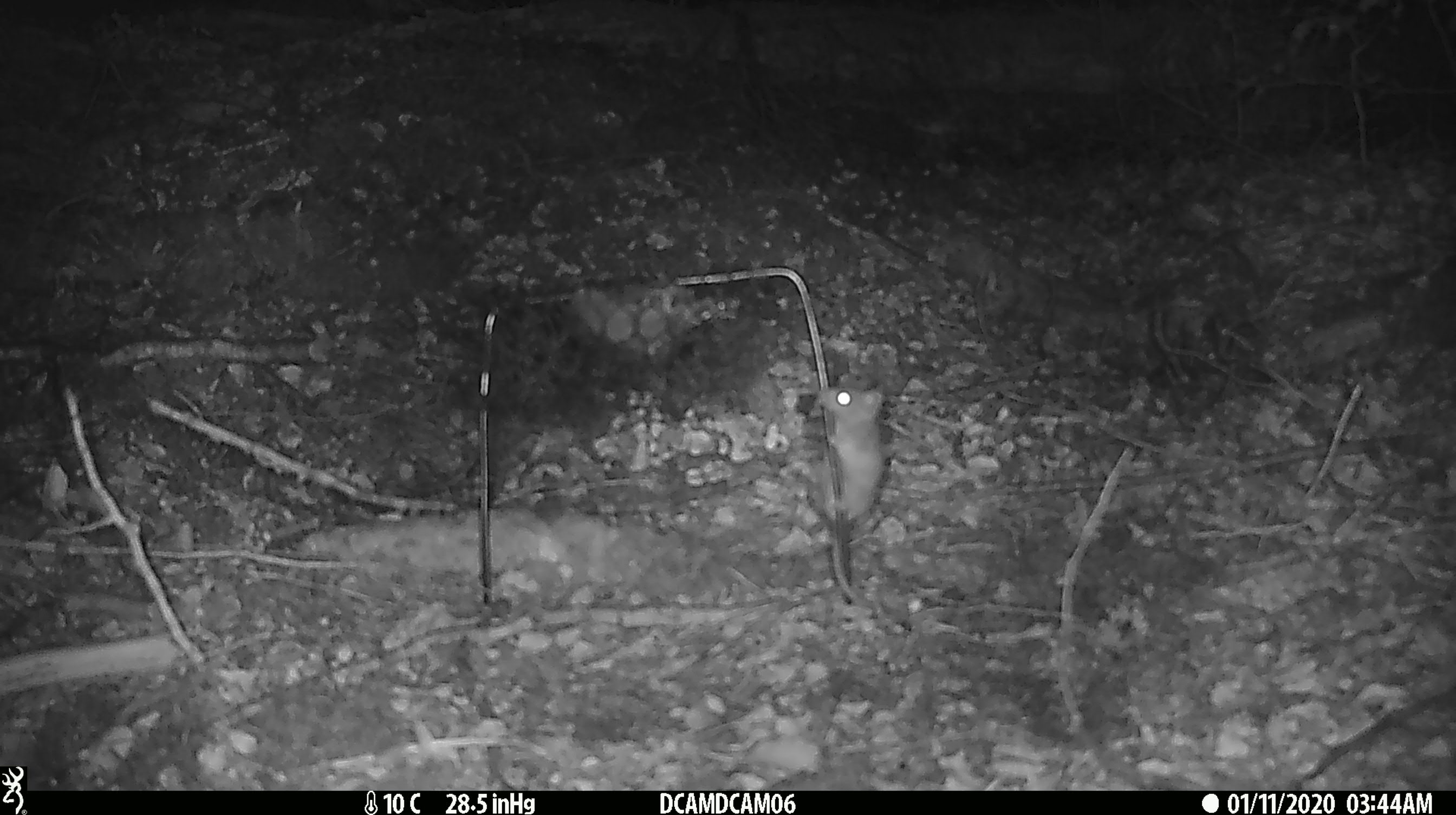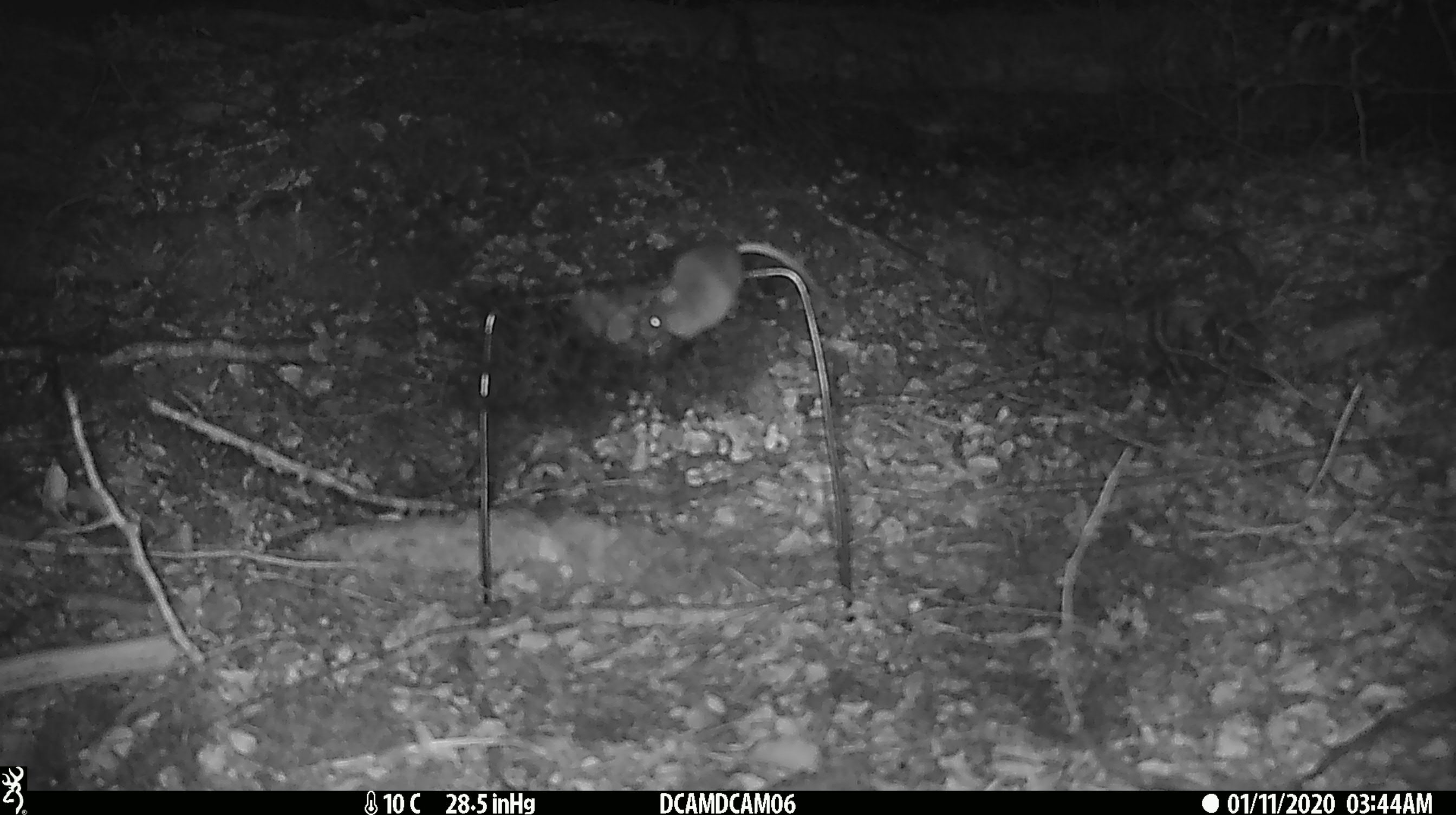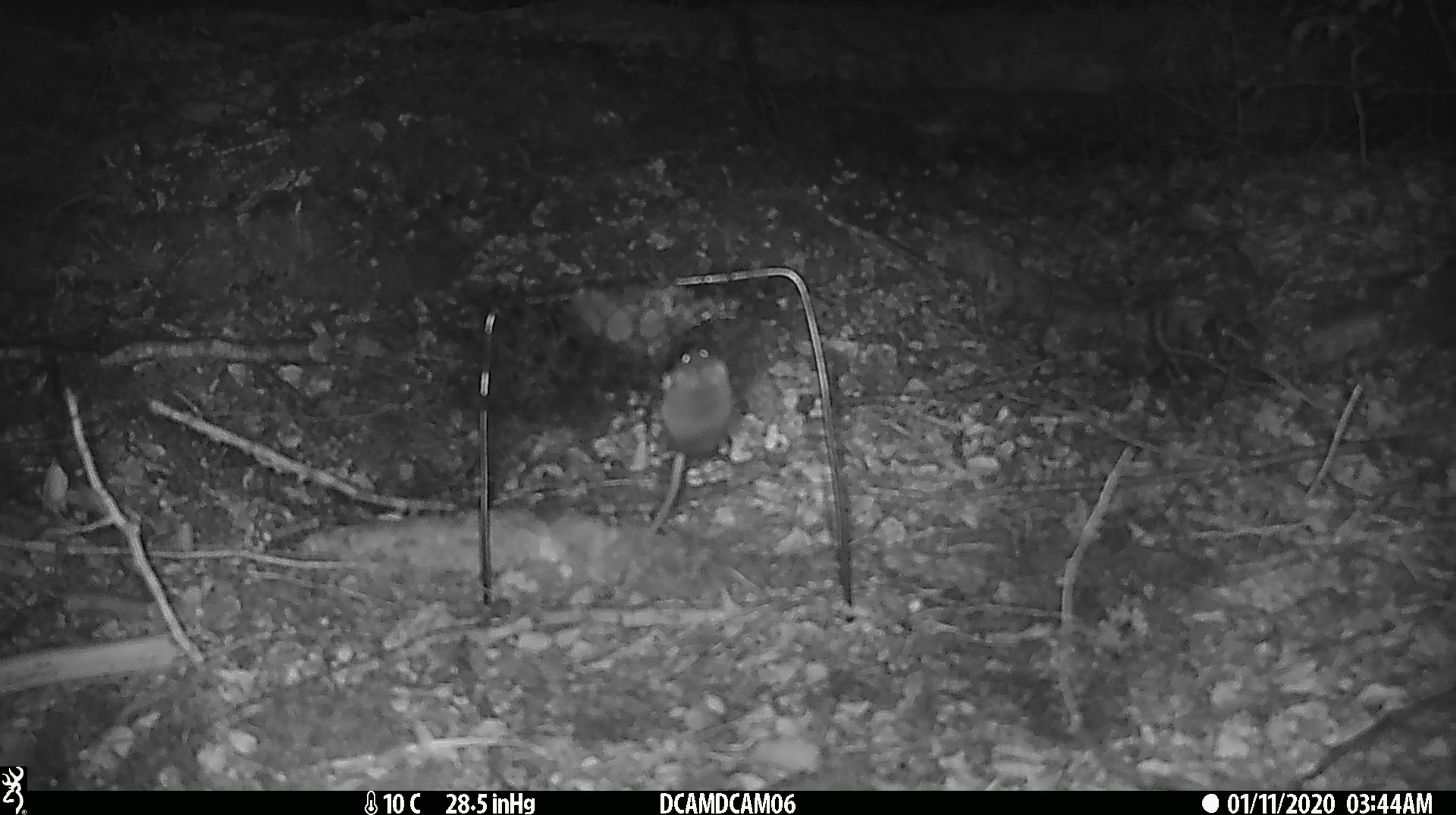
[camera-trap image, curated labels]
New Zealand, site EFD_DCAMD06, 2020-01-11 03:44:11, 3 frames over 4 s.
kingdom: Animalia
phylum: Chordata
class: Mammalia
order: Rodentia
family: Muridae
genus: Mus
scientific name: Mus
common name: mouse